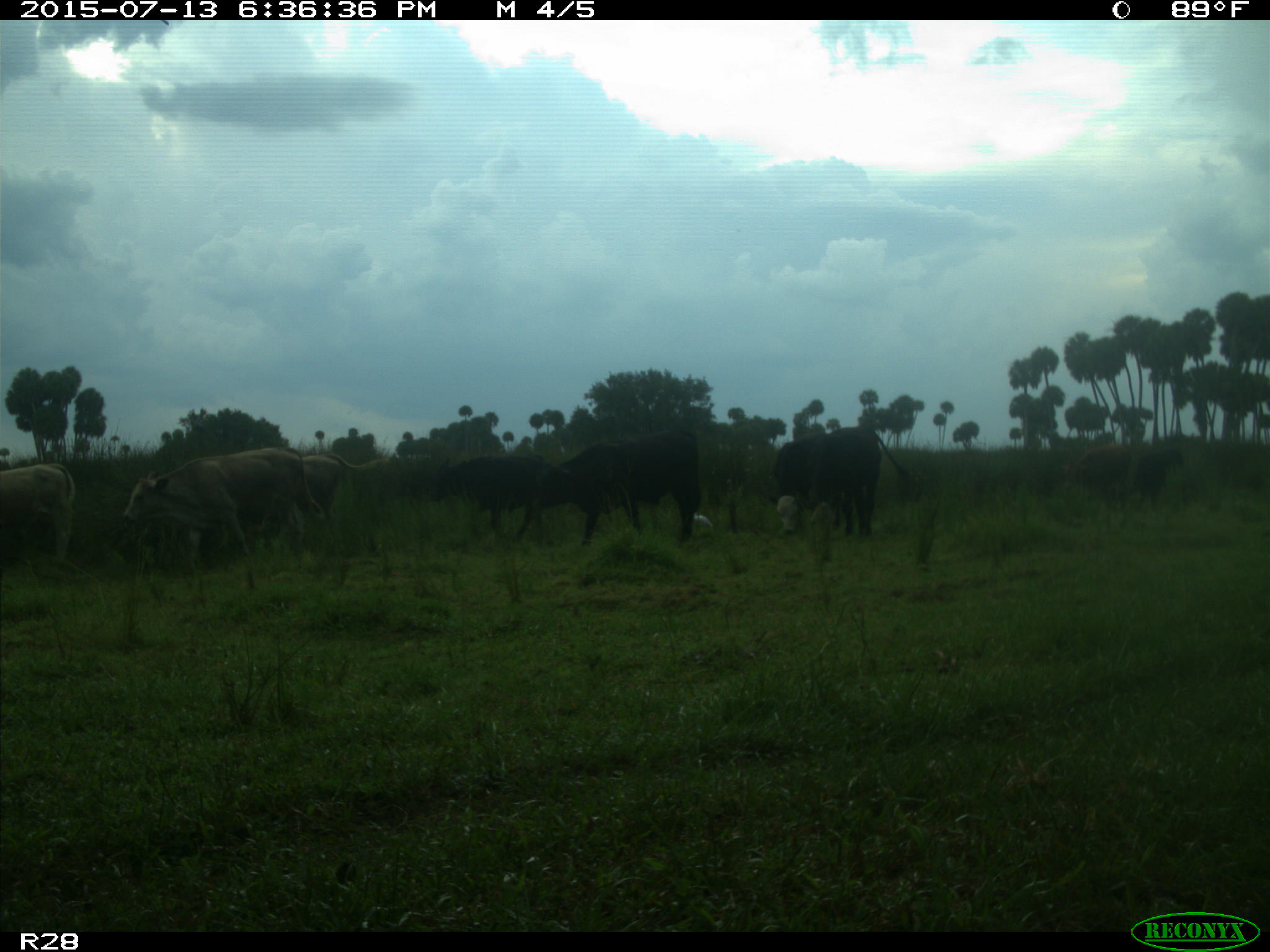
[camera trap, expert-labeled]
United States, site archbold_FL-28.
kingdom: Animalia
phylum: Chordata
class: Mammalia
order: Artiodactyla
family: Bovidae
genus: Bos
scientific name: Bos taurus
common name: domestic cow